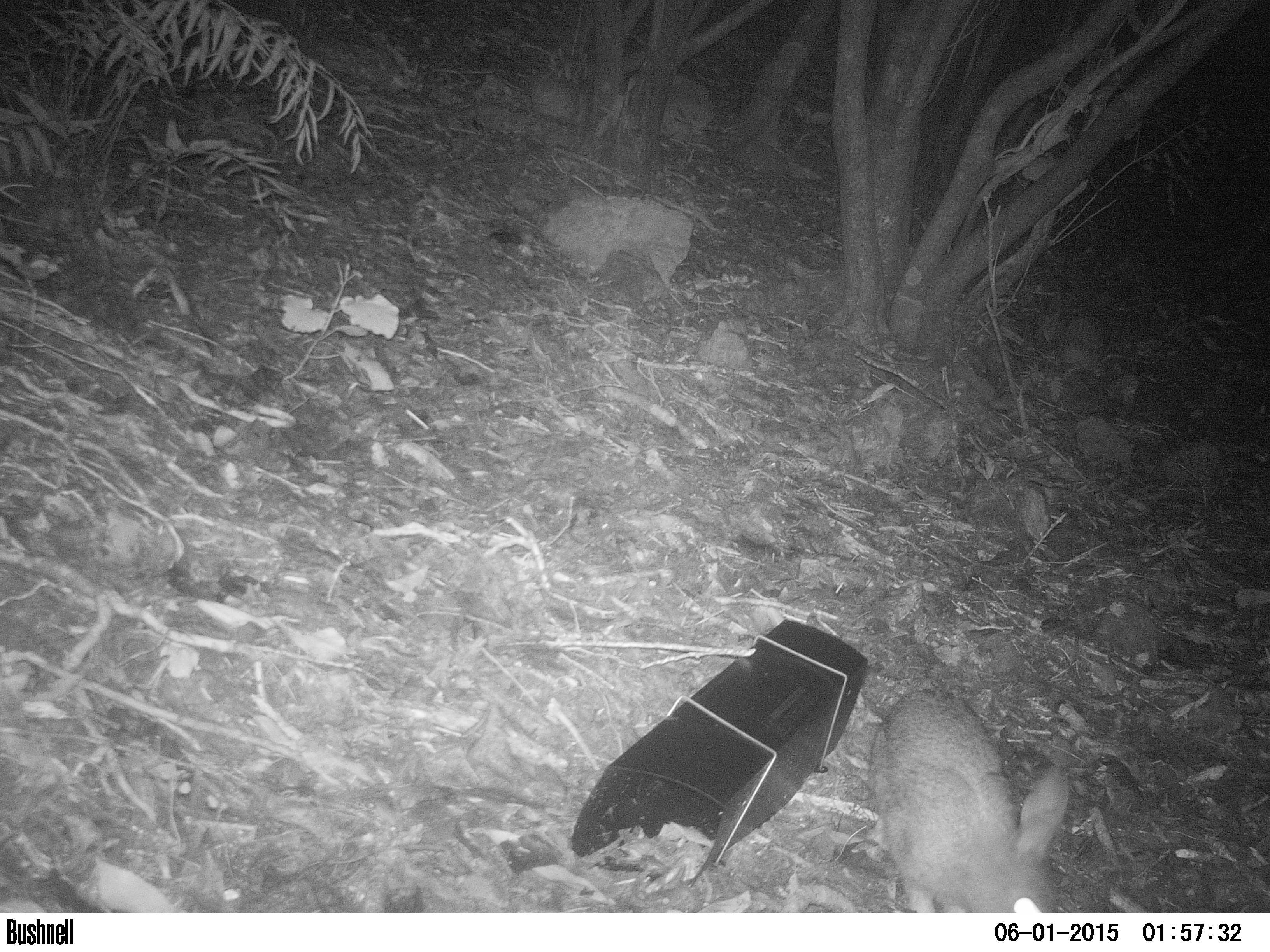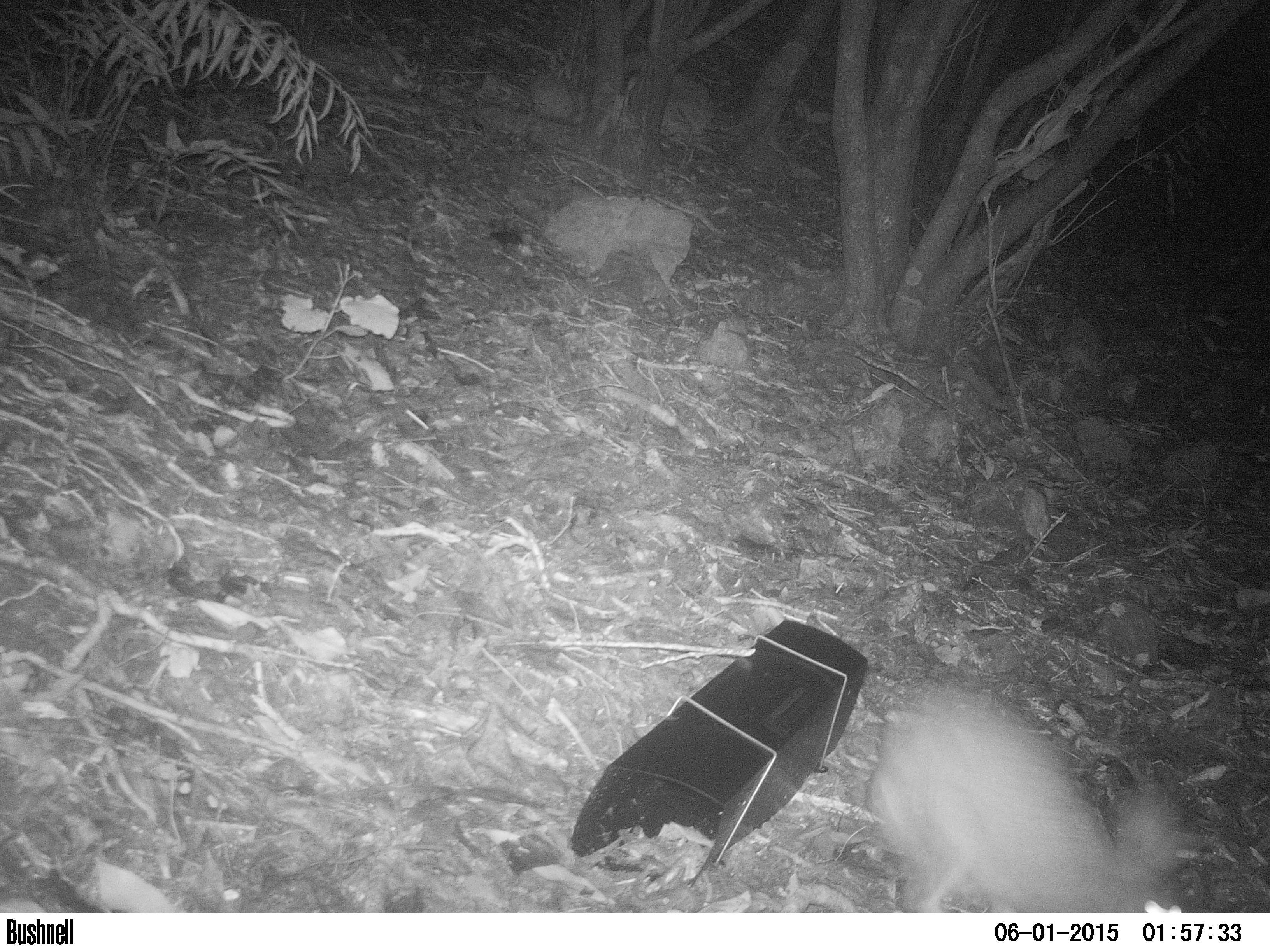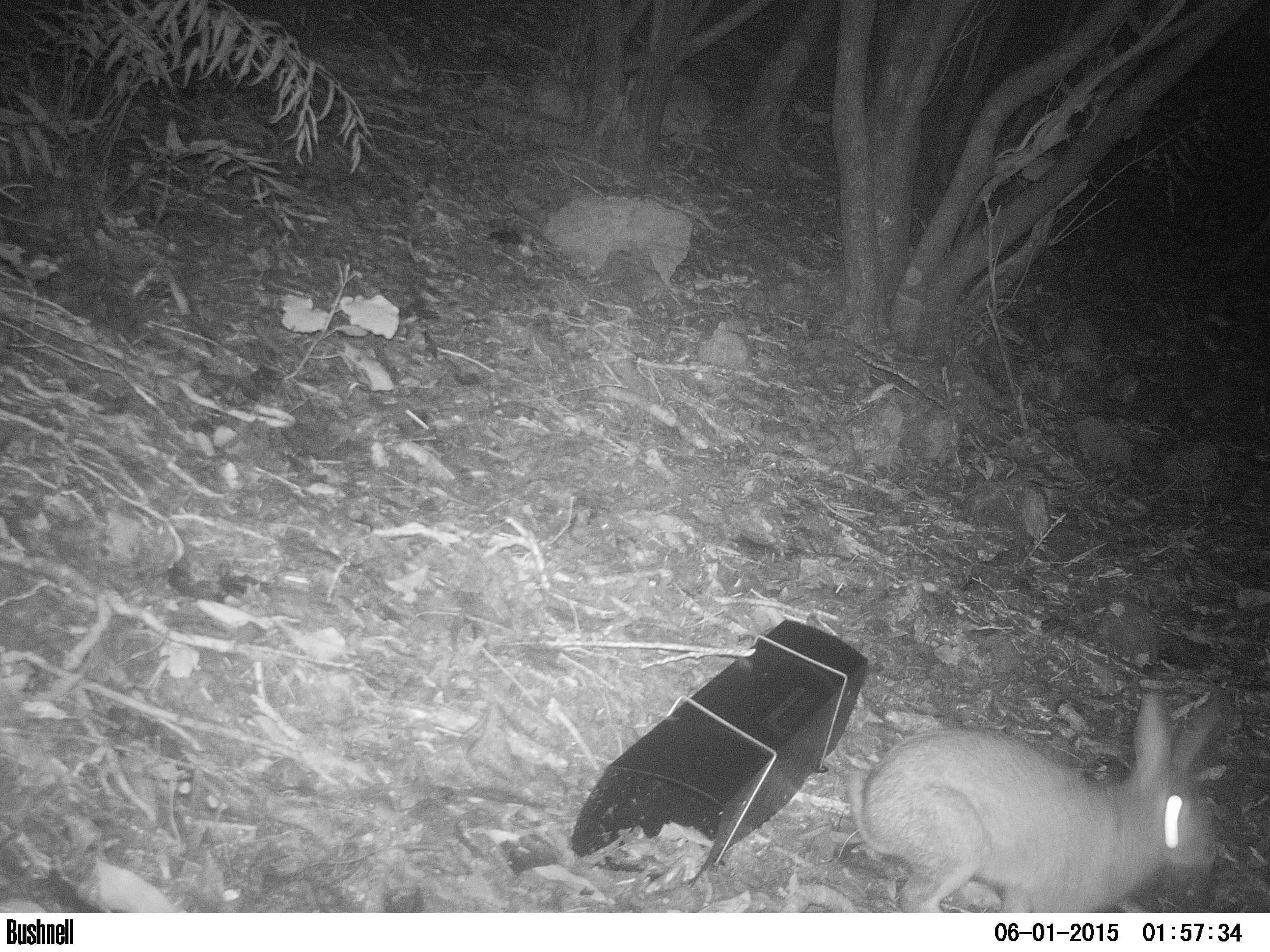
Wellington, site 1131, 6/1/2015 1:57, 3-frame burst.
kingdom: Animalia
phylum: Chordata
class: Mammalia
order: Lagomorpha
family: Leporidae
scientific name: Leporidae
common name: rabbit